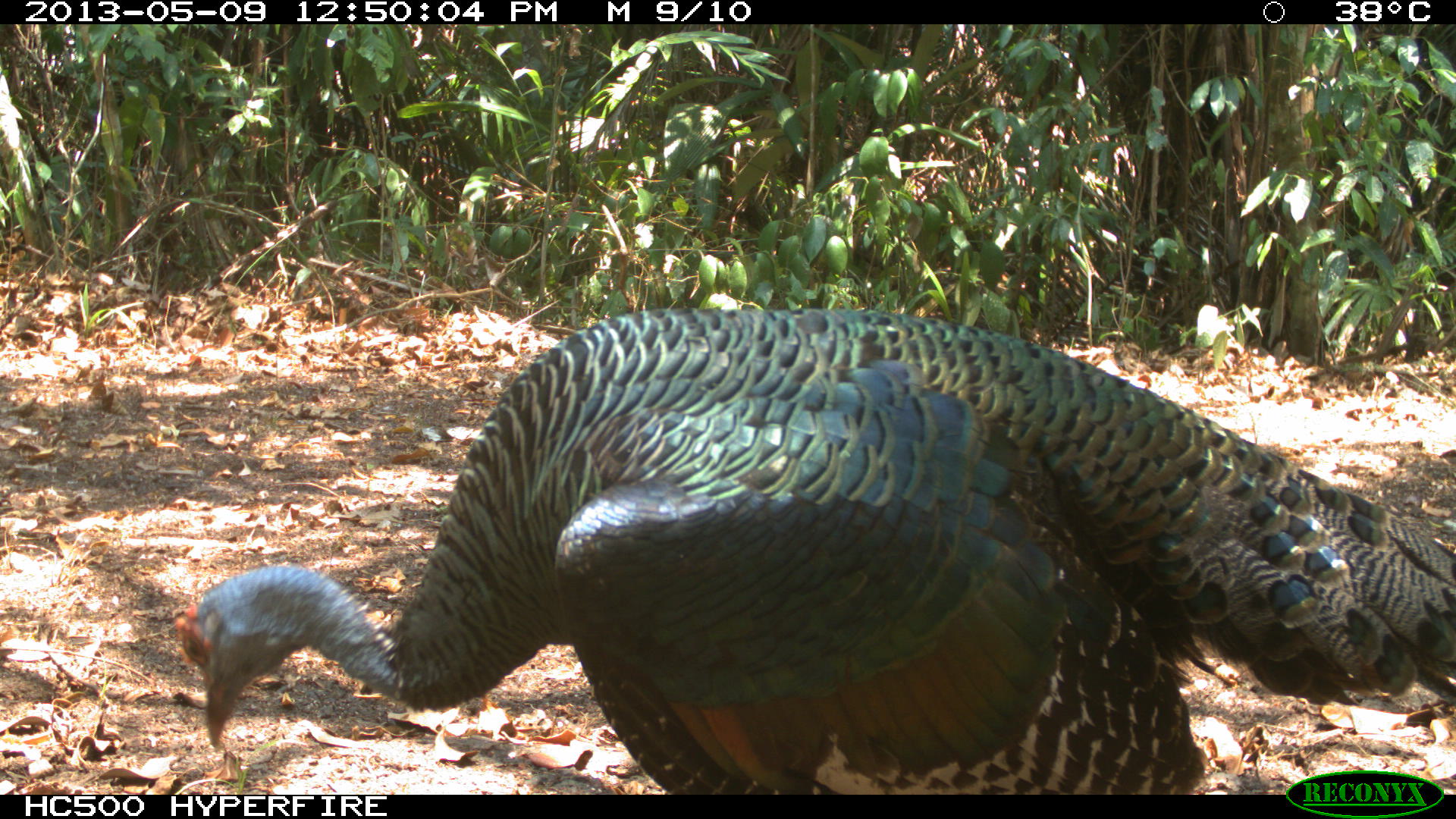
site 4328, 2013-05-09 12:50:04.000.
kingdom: Animalia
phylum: Chordata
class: Aves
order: Galliformes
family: Phasianidae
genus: Meleagris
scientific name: Meleagris ocellata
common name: ocellated turkey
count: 1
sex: male